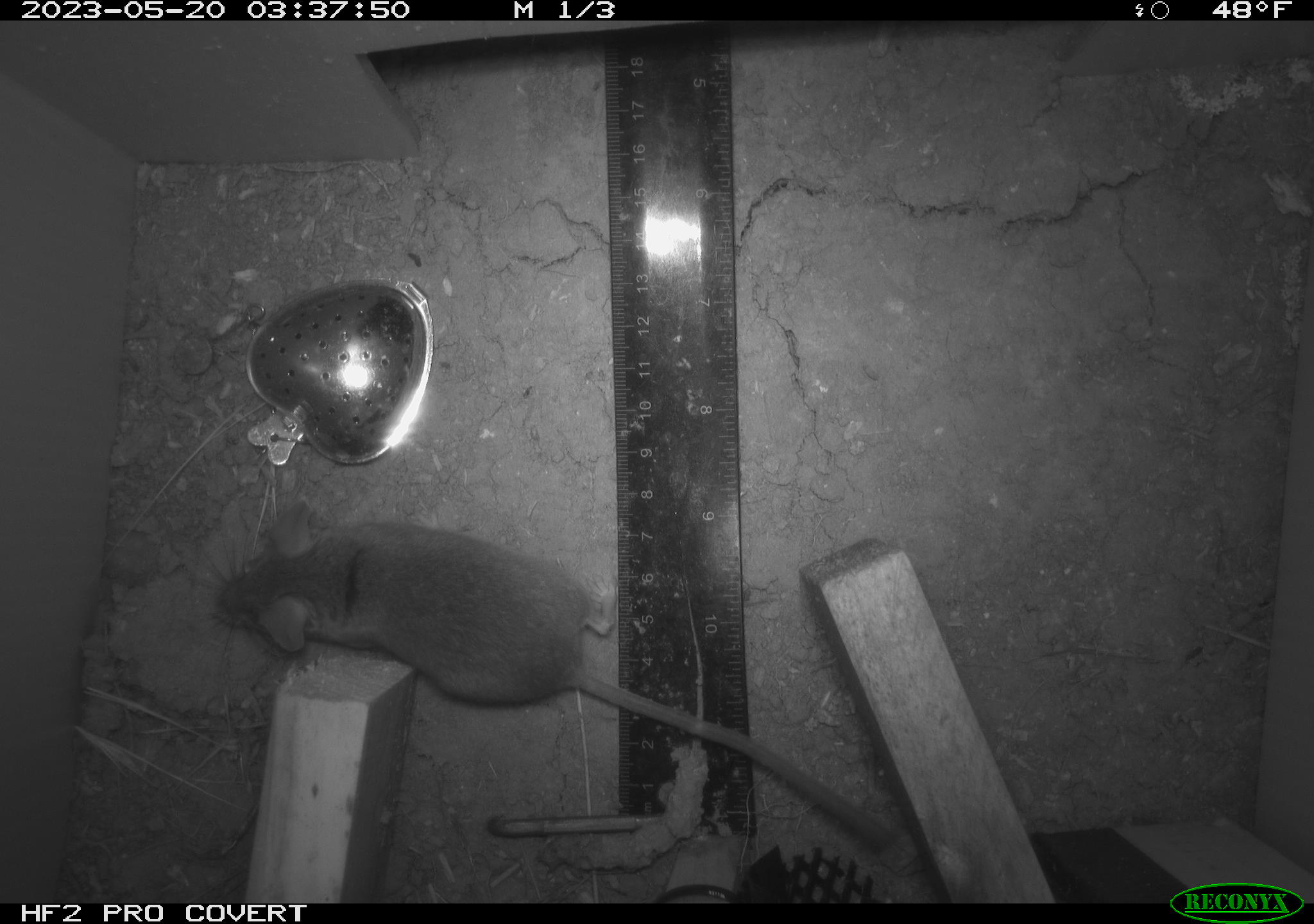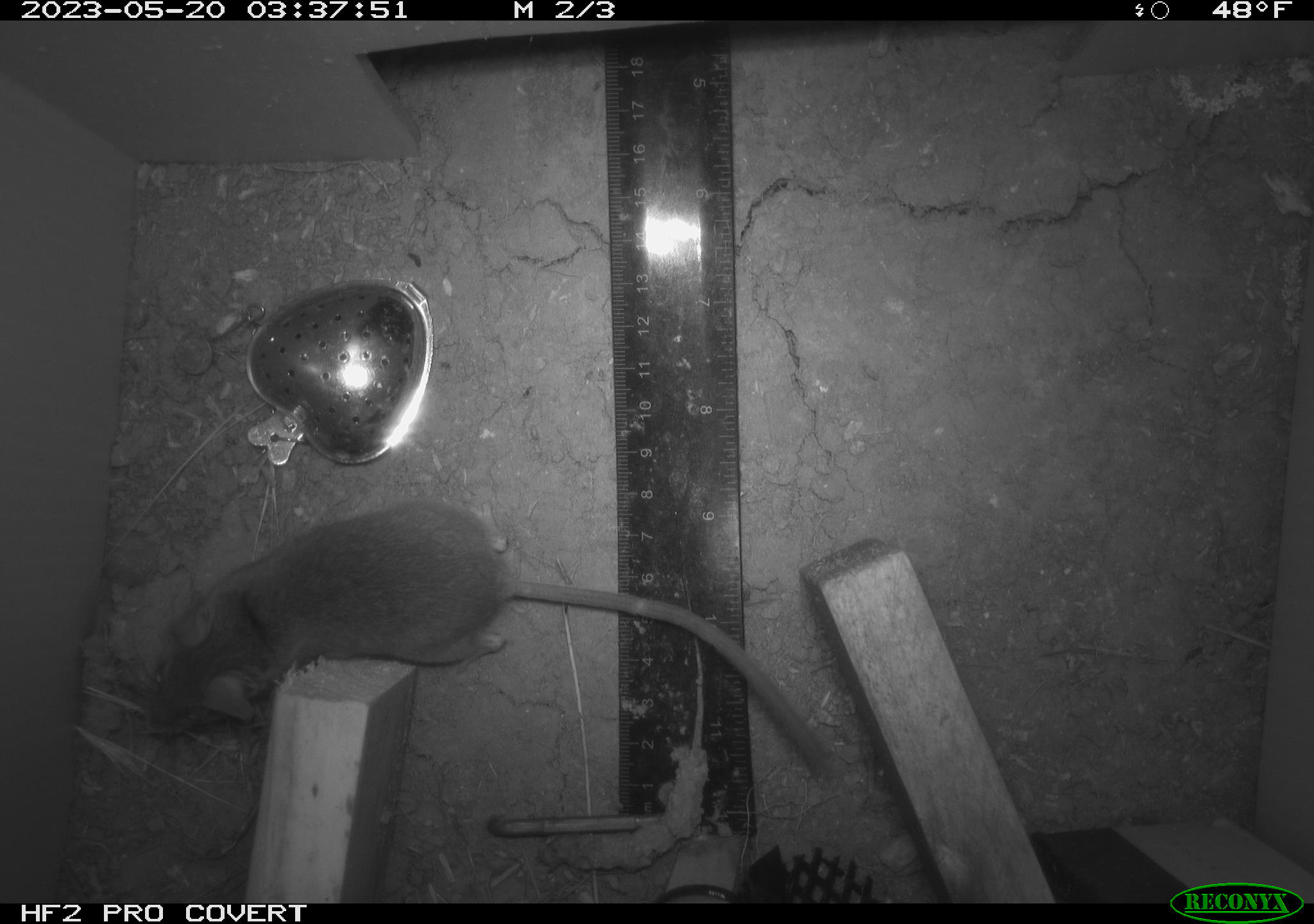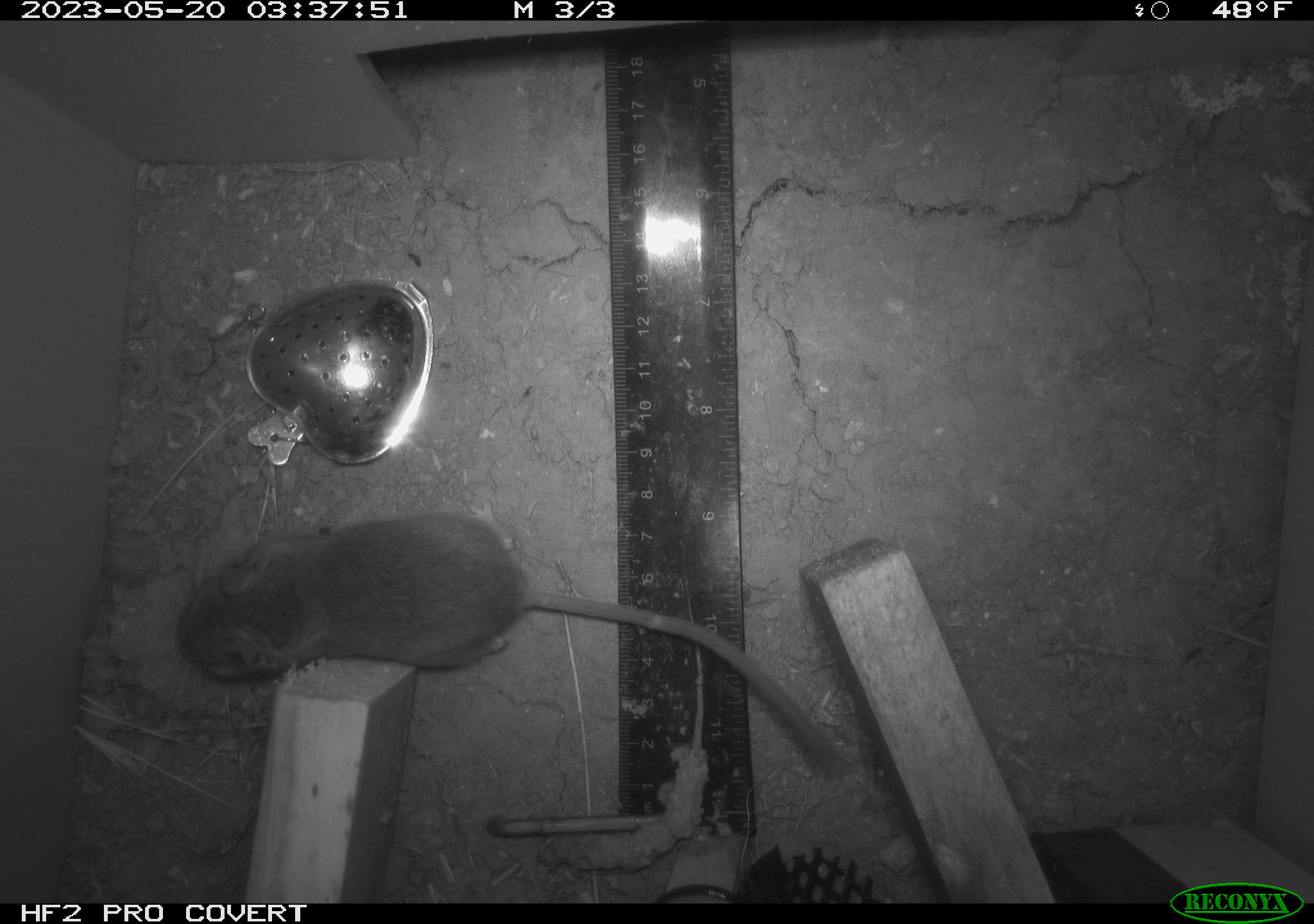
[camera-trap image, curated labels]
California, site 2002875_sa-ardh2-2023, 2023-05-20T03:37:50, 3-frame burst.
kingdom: Animalia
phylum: Chordata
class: Mammalia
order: Rodentia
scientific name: Rodentia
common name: mouse species